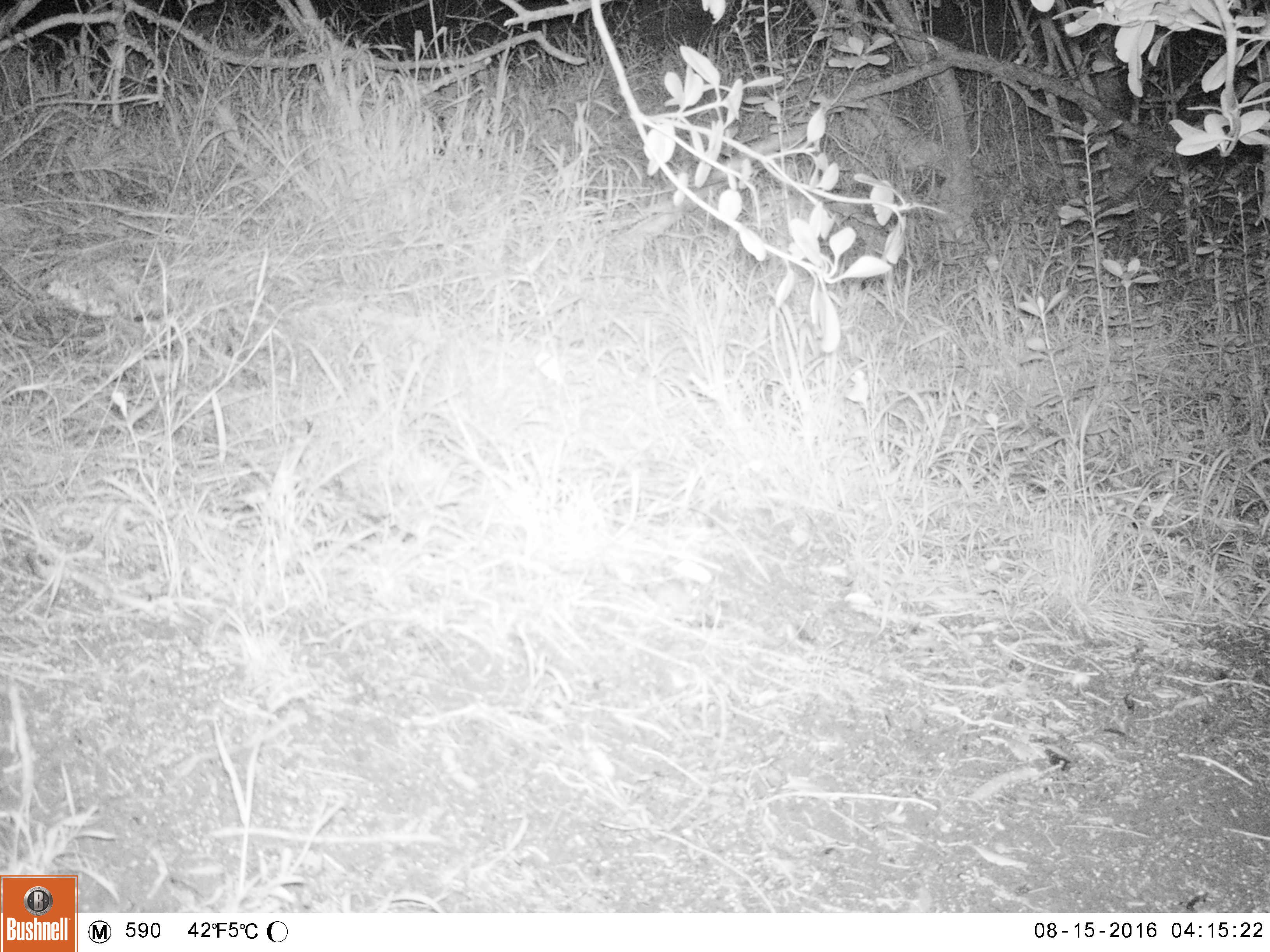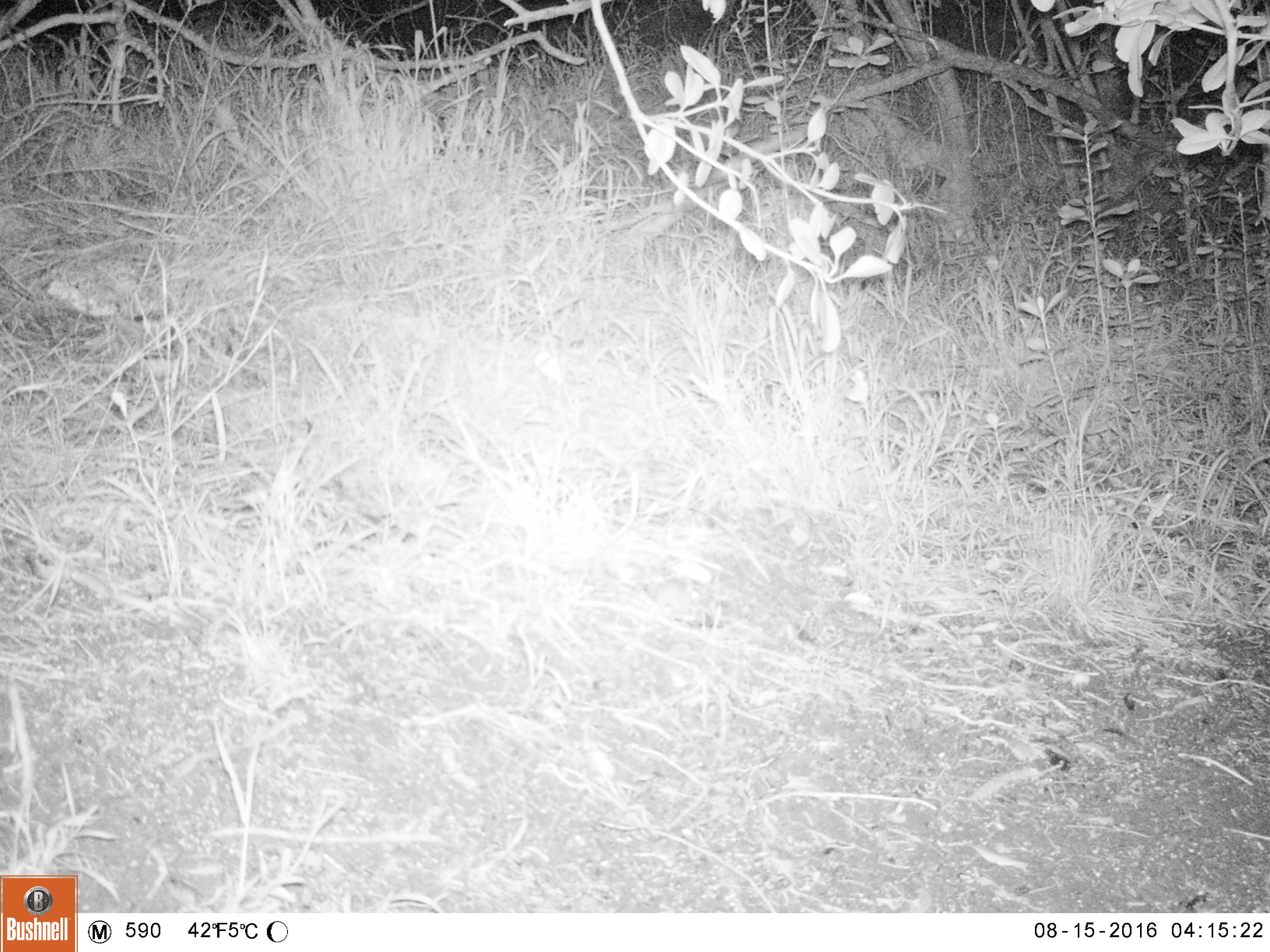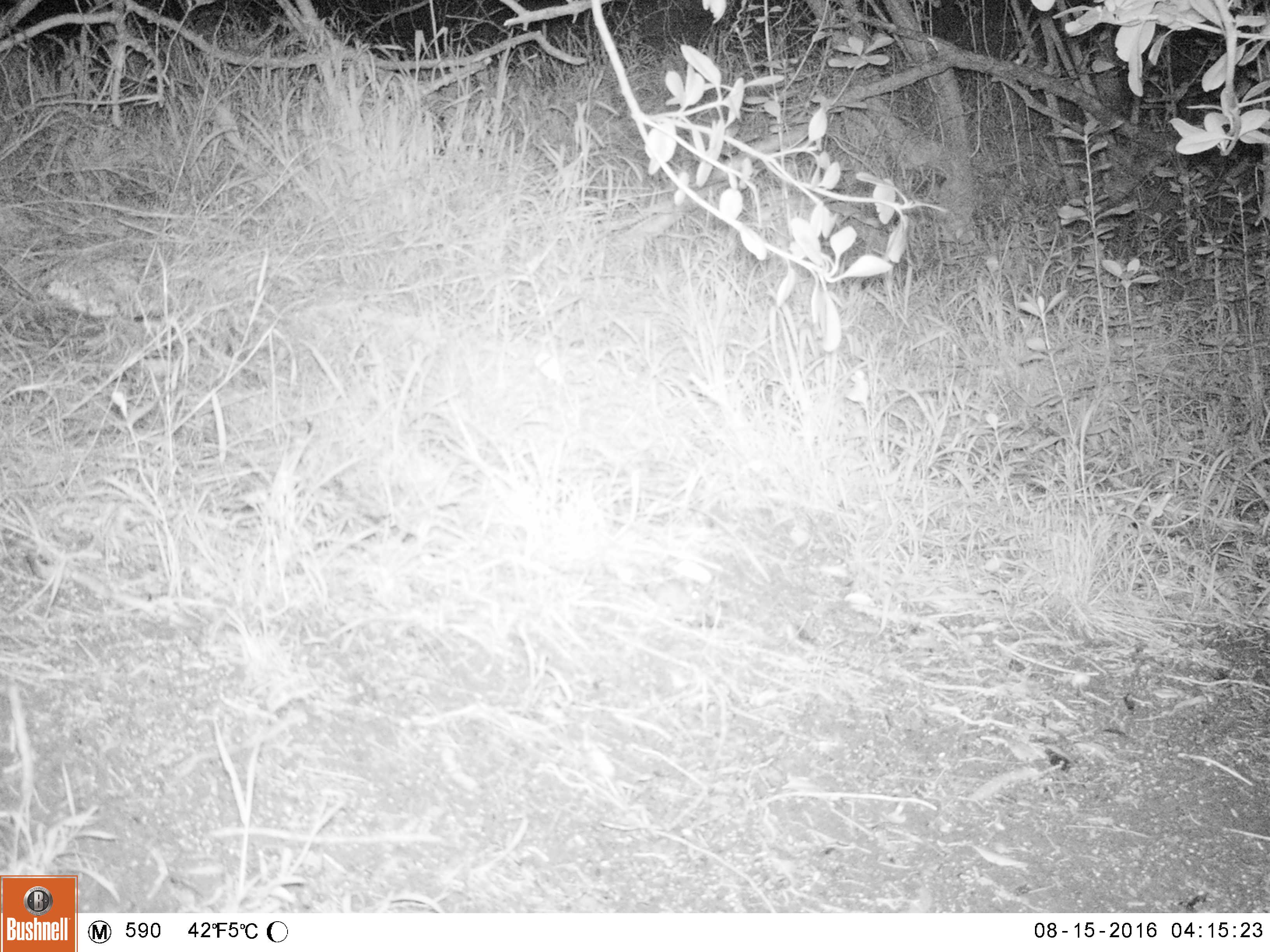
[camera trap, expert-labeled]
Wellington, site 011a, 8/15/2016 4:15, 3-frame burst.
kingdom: Animalia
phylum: Chordata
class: Mammalia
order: Rodentia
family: Muridae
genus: Mus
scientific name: Mus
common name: mouse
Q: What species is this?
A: Mouse (Mus).